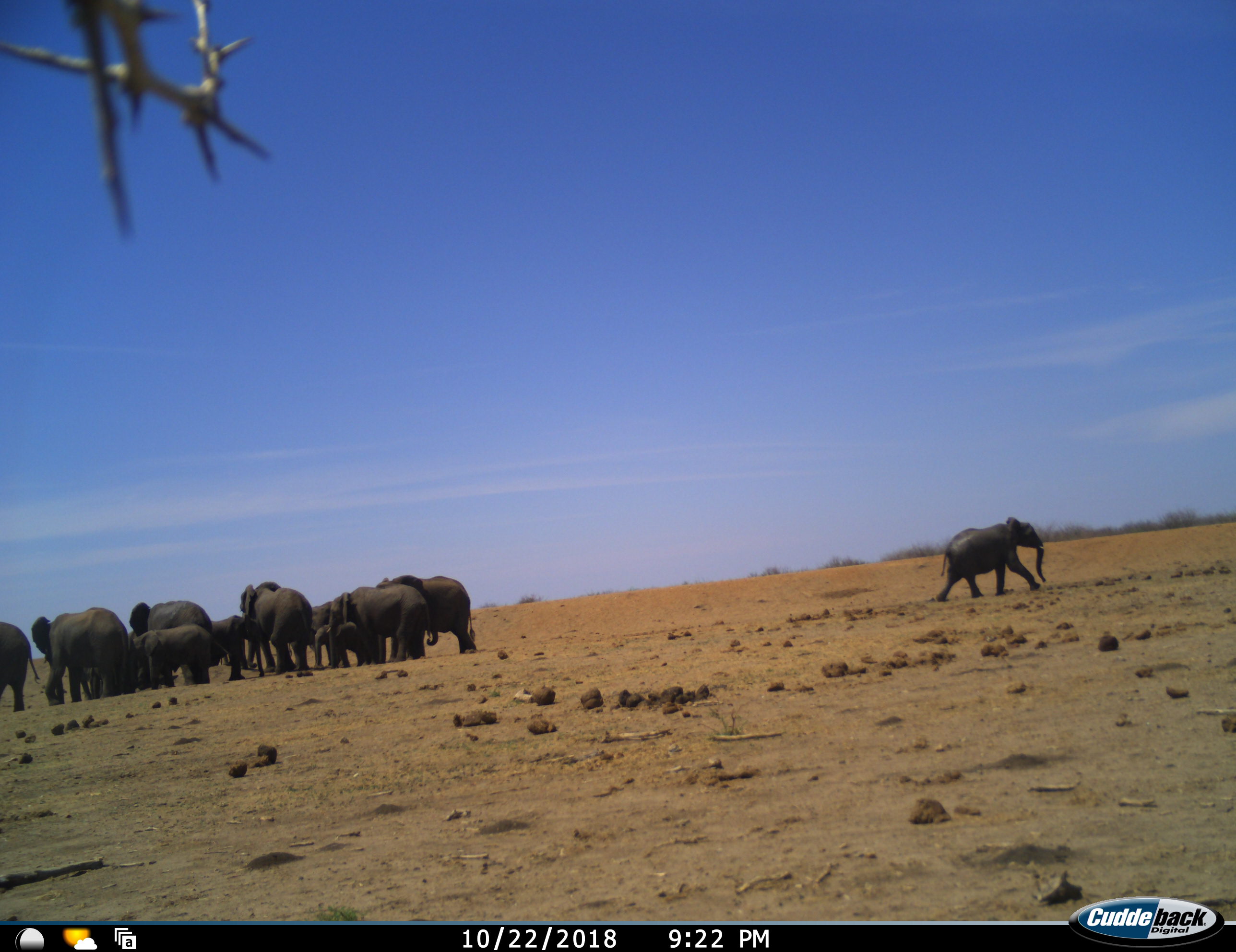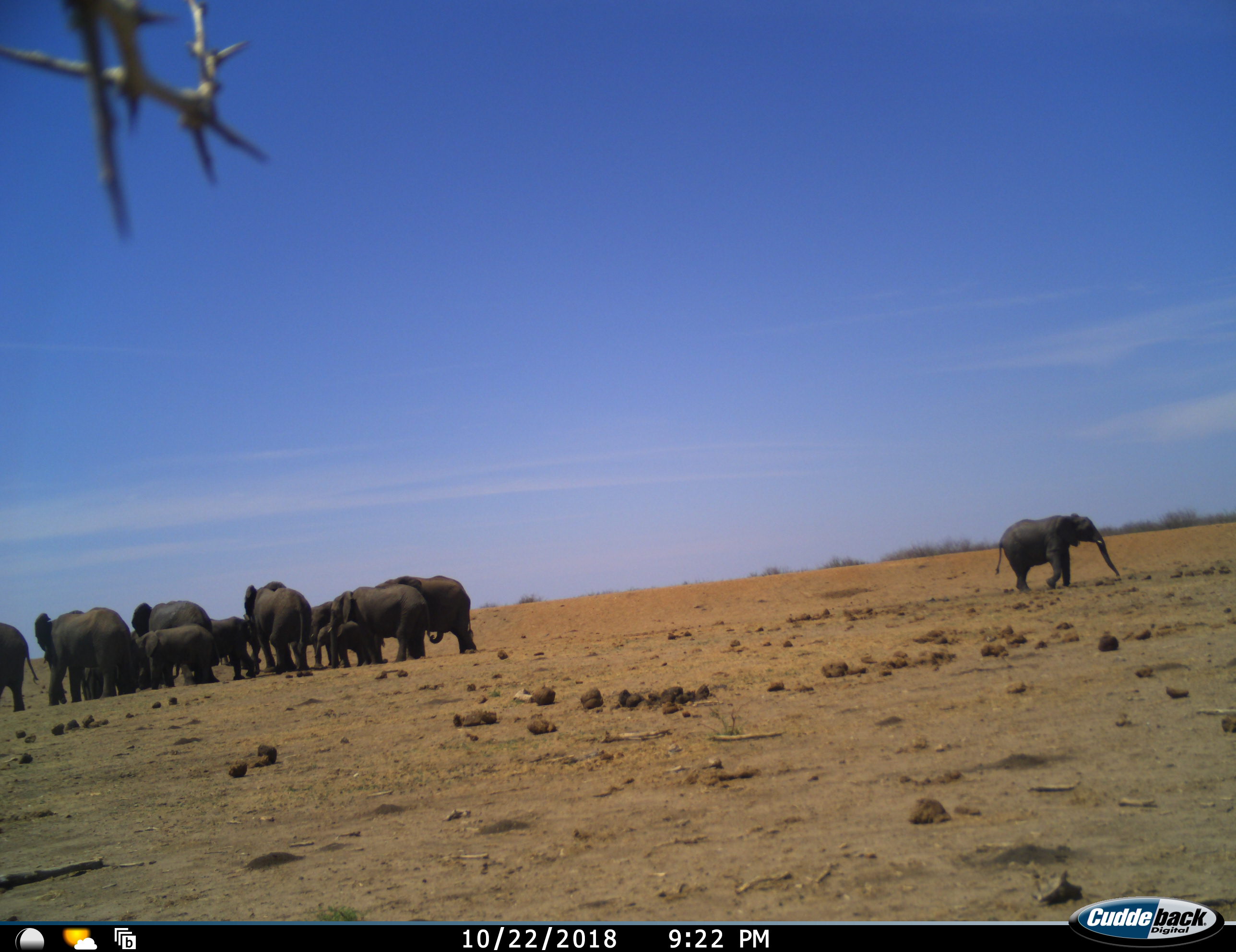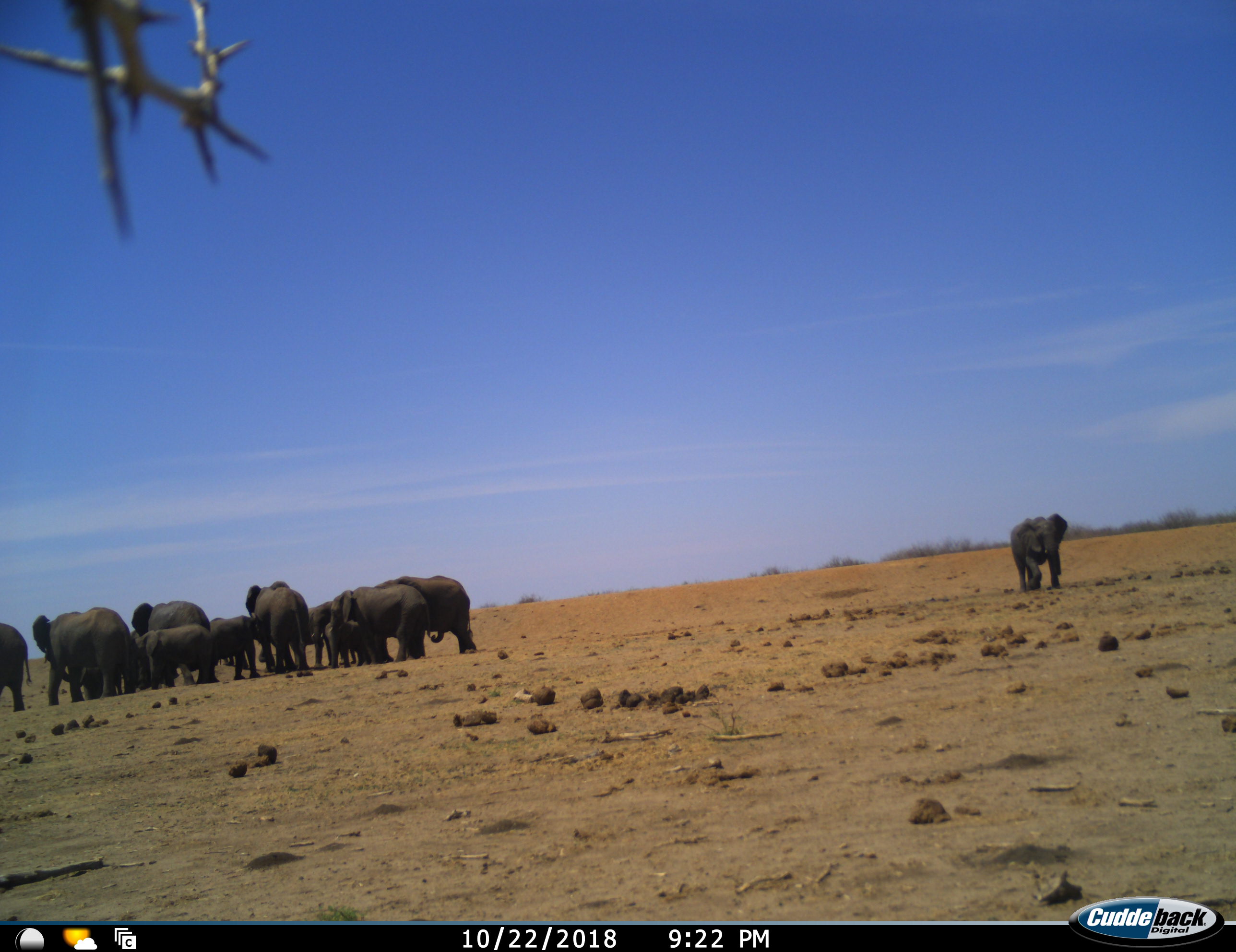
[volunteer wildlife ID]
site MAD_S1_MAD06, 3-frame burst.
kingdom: Animalia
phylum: Chordata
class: Mammalia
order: Proboscidea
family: Elephantidae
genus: Loxodonta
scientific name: Loxodonta africana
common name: african bush elephant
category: elephant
Elephant (african bush elephant) (Loxodonta africana), count 11-50. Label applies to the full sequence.